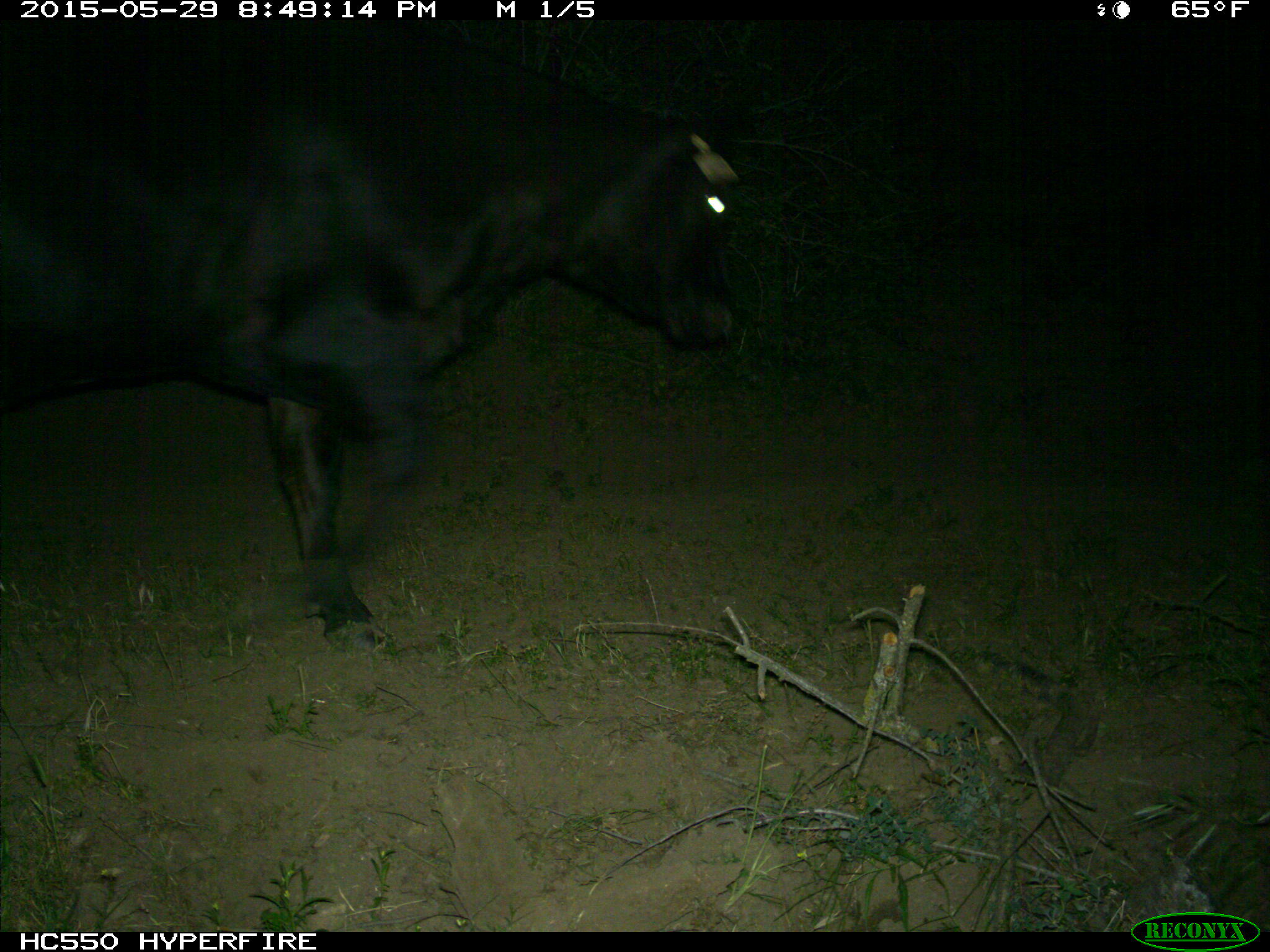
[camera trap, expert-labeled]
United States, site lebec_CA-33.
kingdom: Animalia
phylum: Chordata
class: Mammalia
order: Artiodactyla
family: Bovidae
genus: Bos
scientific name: Bos taurus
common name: domestic cow